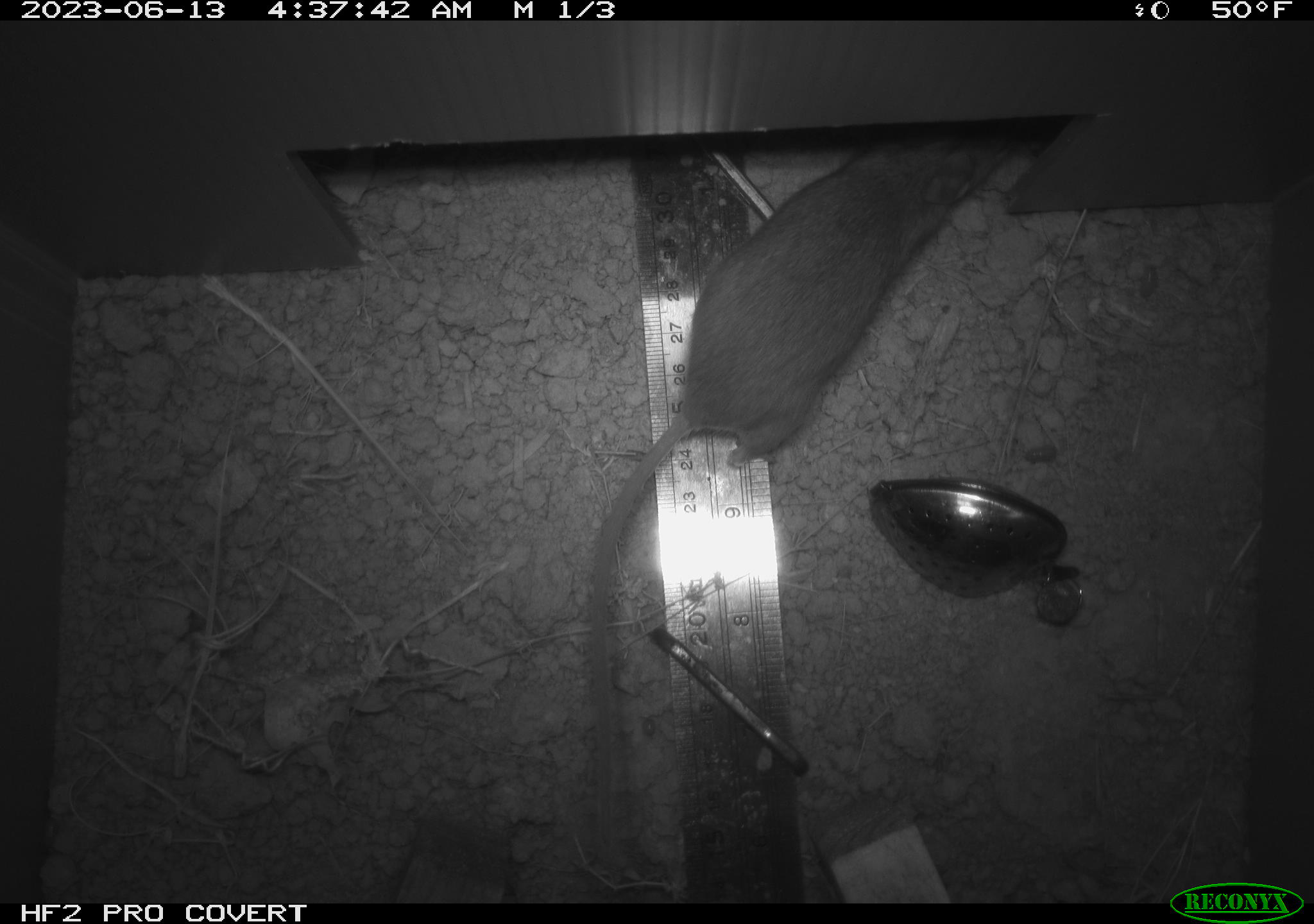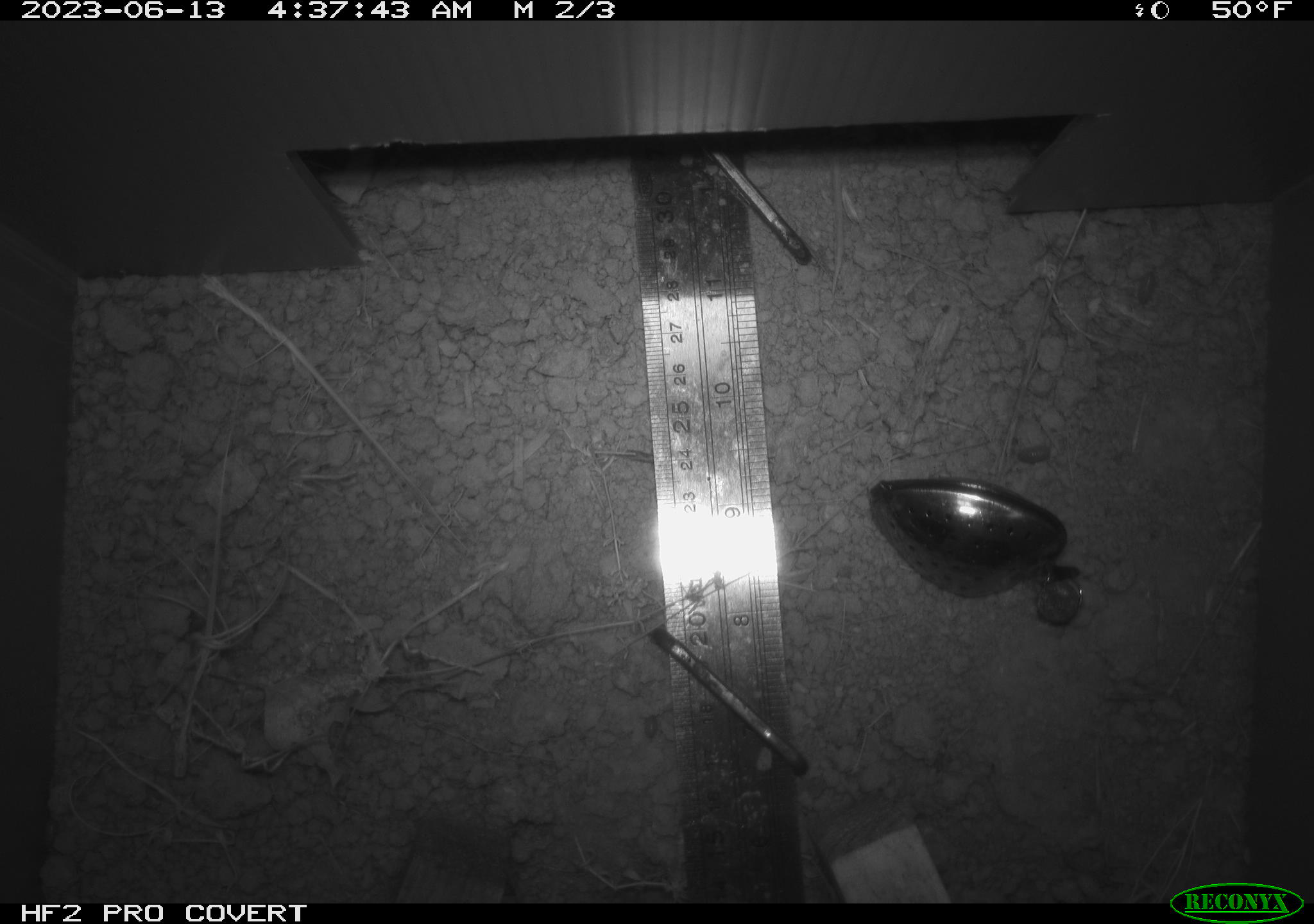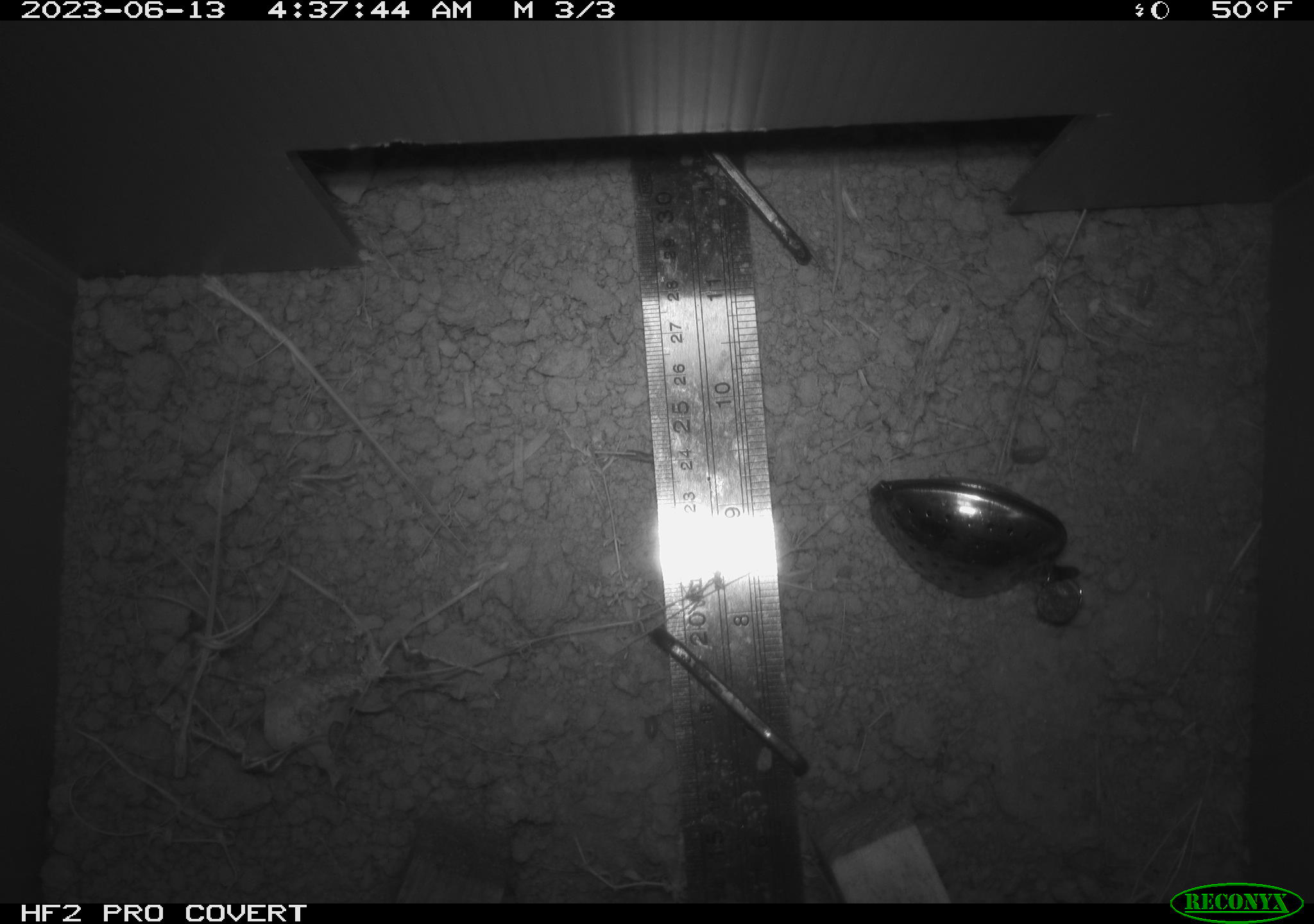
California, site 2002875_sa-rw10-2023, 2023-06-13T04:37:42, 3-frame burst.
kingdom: Animalia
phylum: Chordata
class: Mammalia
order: Rodentia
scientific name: Rodentia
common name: rodent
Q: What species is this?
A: Rodent (Rodentia).